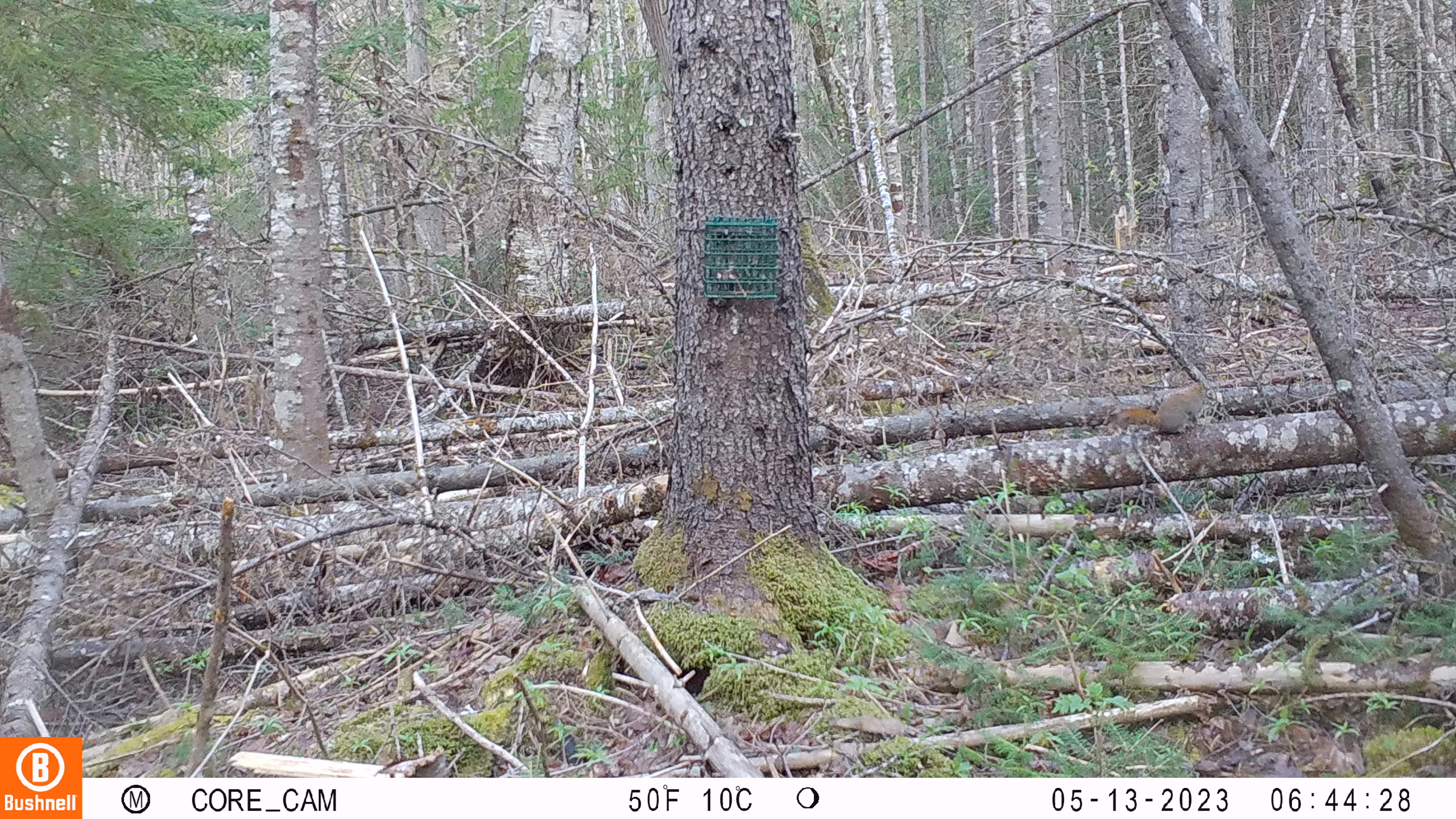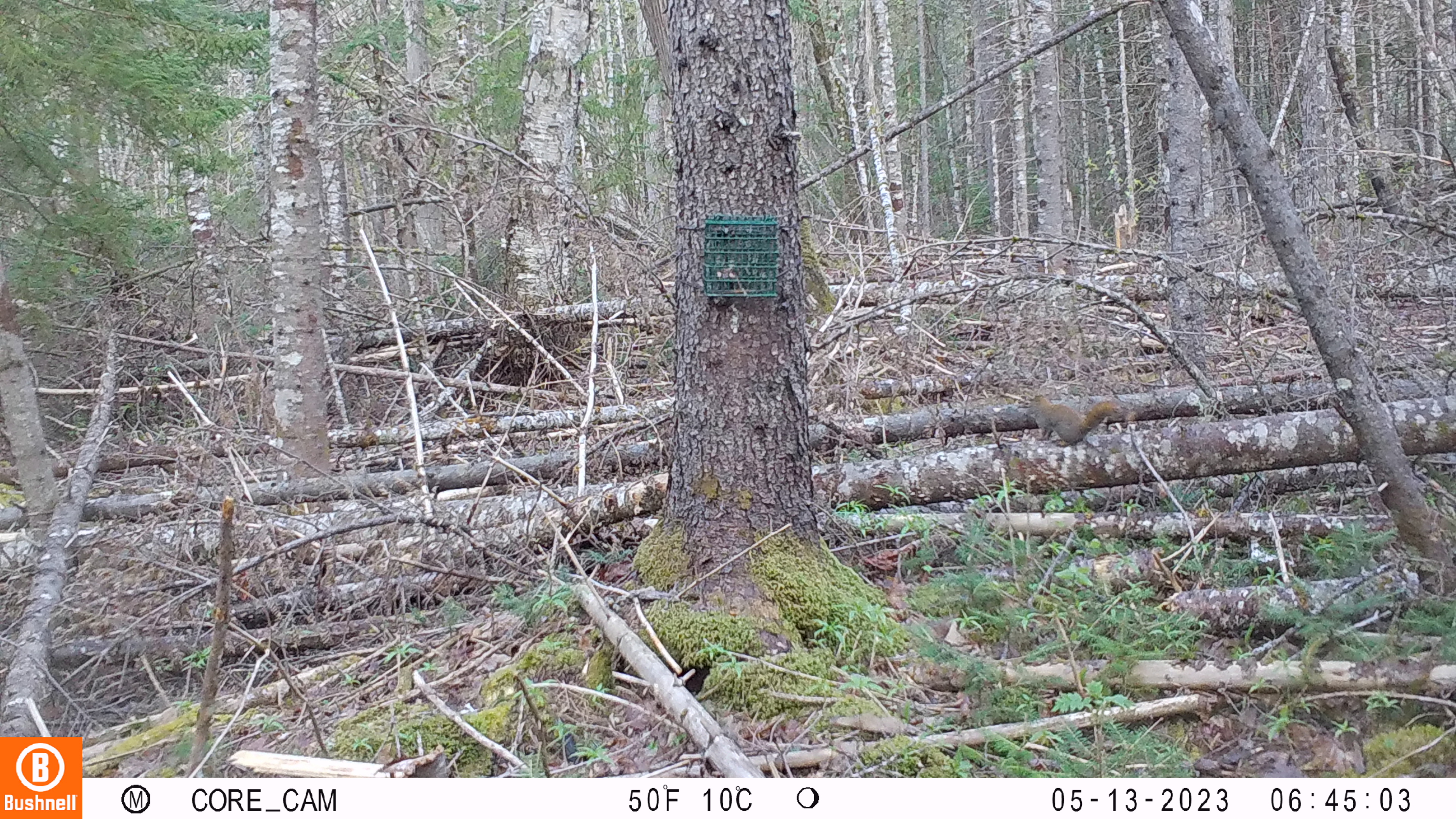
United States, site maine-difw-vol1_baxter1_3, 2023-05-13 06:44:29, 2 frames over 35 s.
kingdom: Animalia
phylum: Chordata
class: Mammalia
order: Rodentia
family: Sciuridae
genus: Tamiasciurus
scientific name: Tamiasciurus hudsonicus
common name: red squirrel